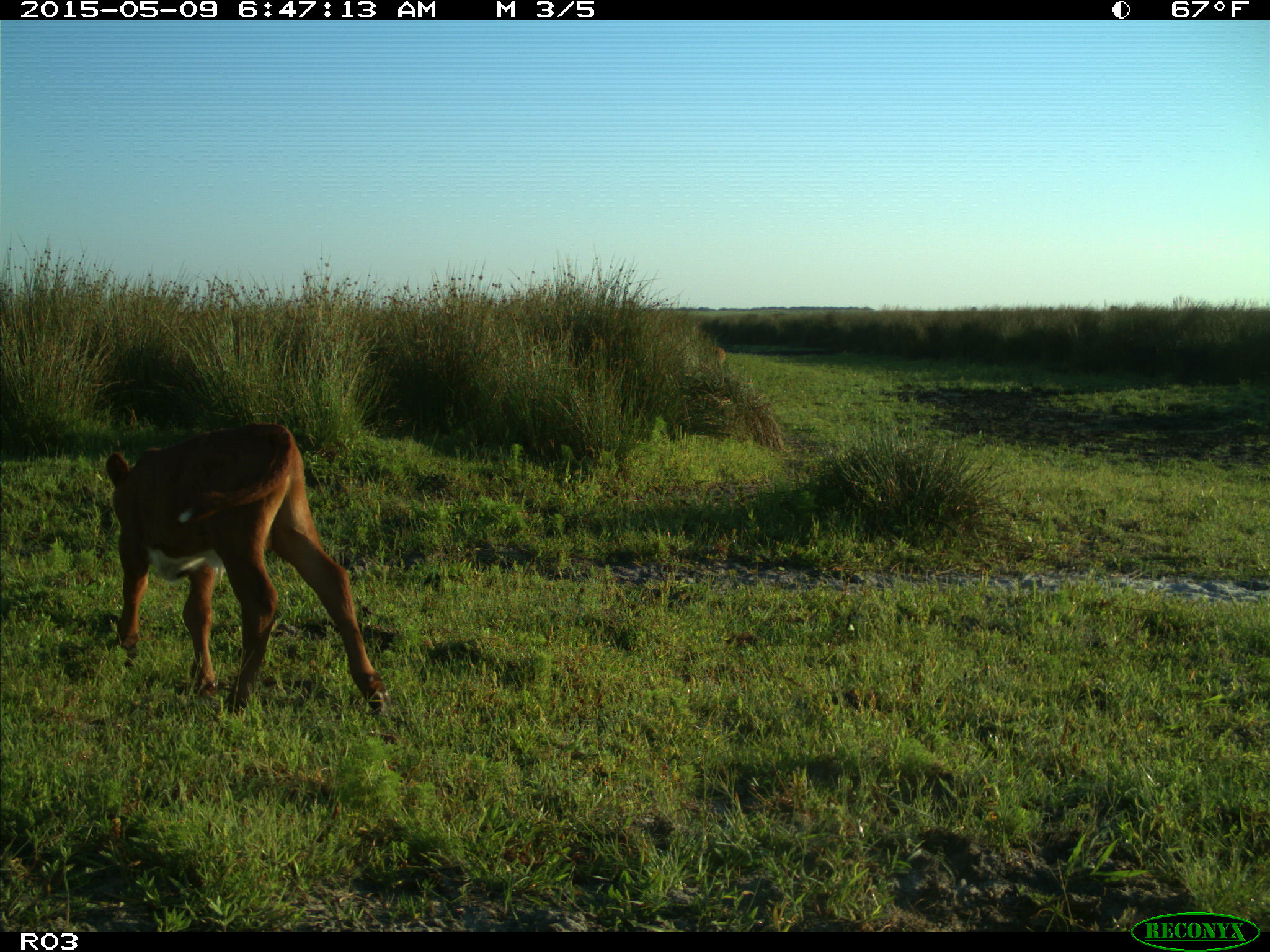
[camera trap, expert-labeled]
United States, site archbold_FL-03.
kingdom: Animalia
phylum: Chordata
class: Mammalia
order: Artiodactyla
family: Bovidae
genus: Bos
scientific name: Bos taurus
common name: domestic cow